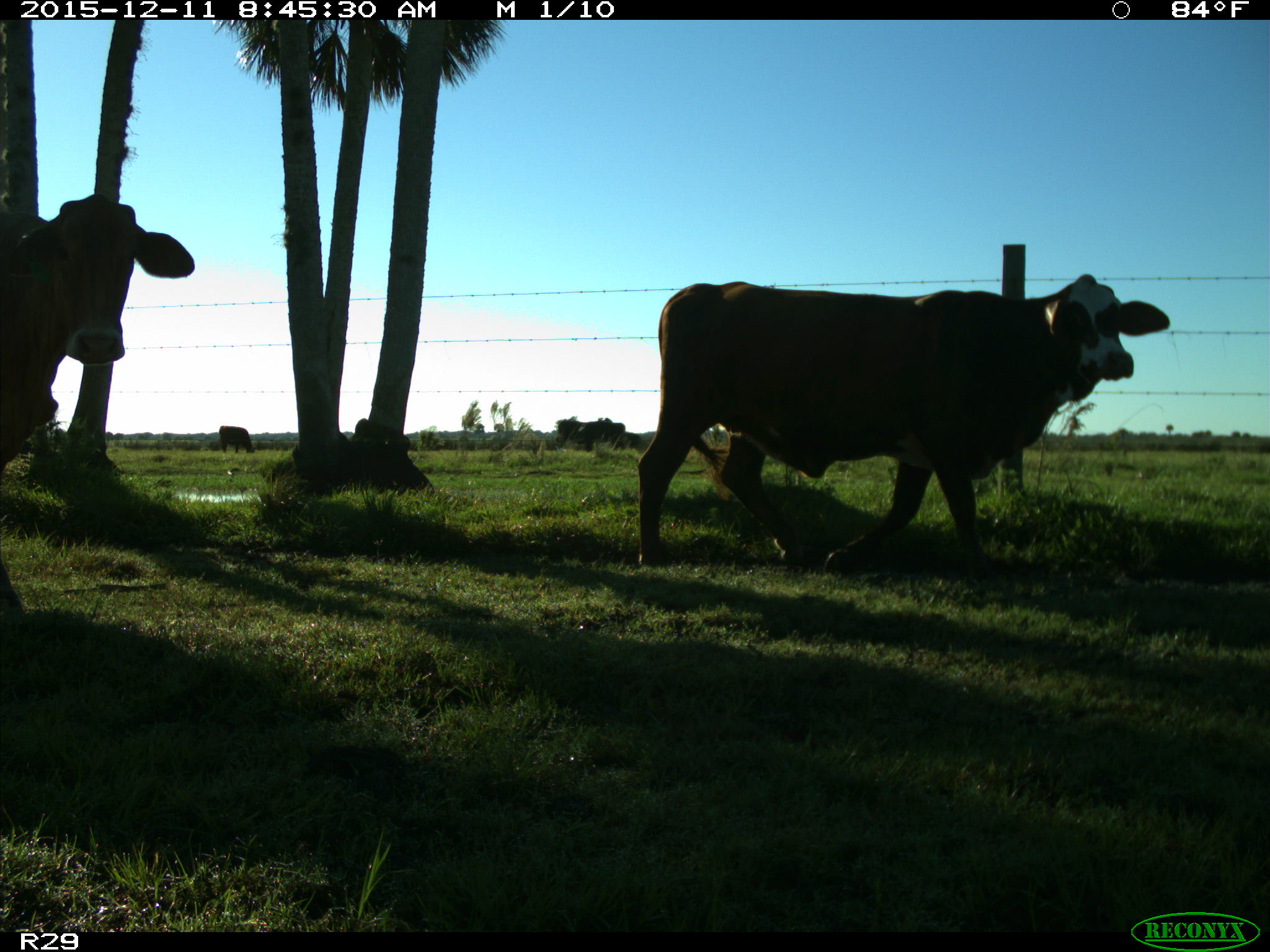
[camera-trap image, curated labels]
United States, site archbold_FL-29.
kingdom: Animalia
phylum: Chordata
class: Mammalia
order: Artiodactyla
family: Bovidae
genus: Bos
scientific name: Bos taurus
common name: domestic cow